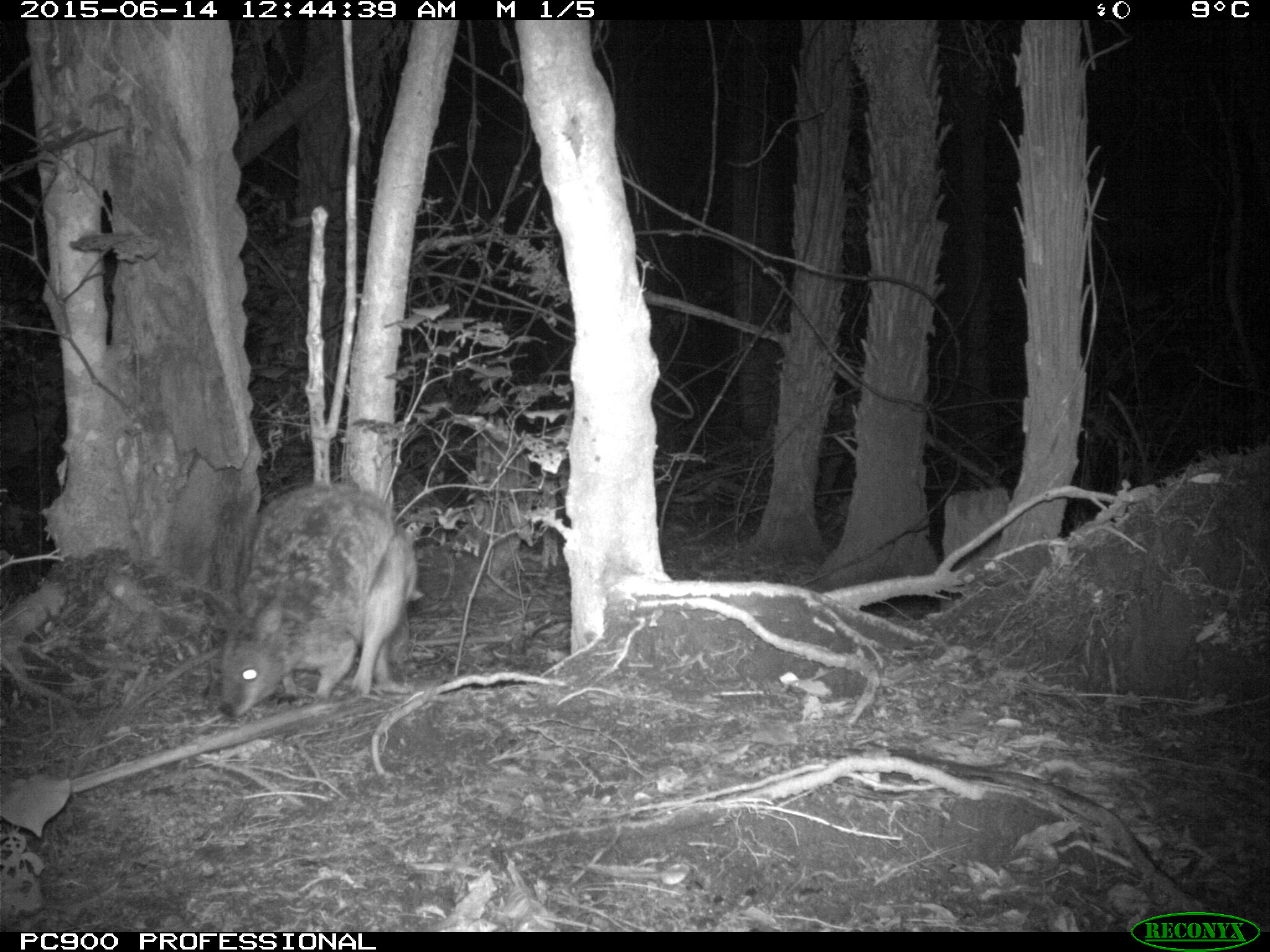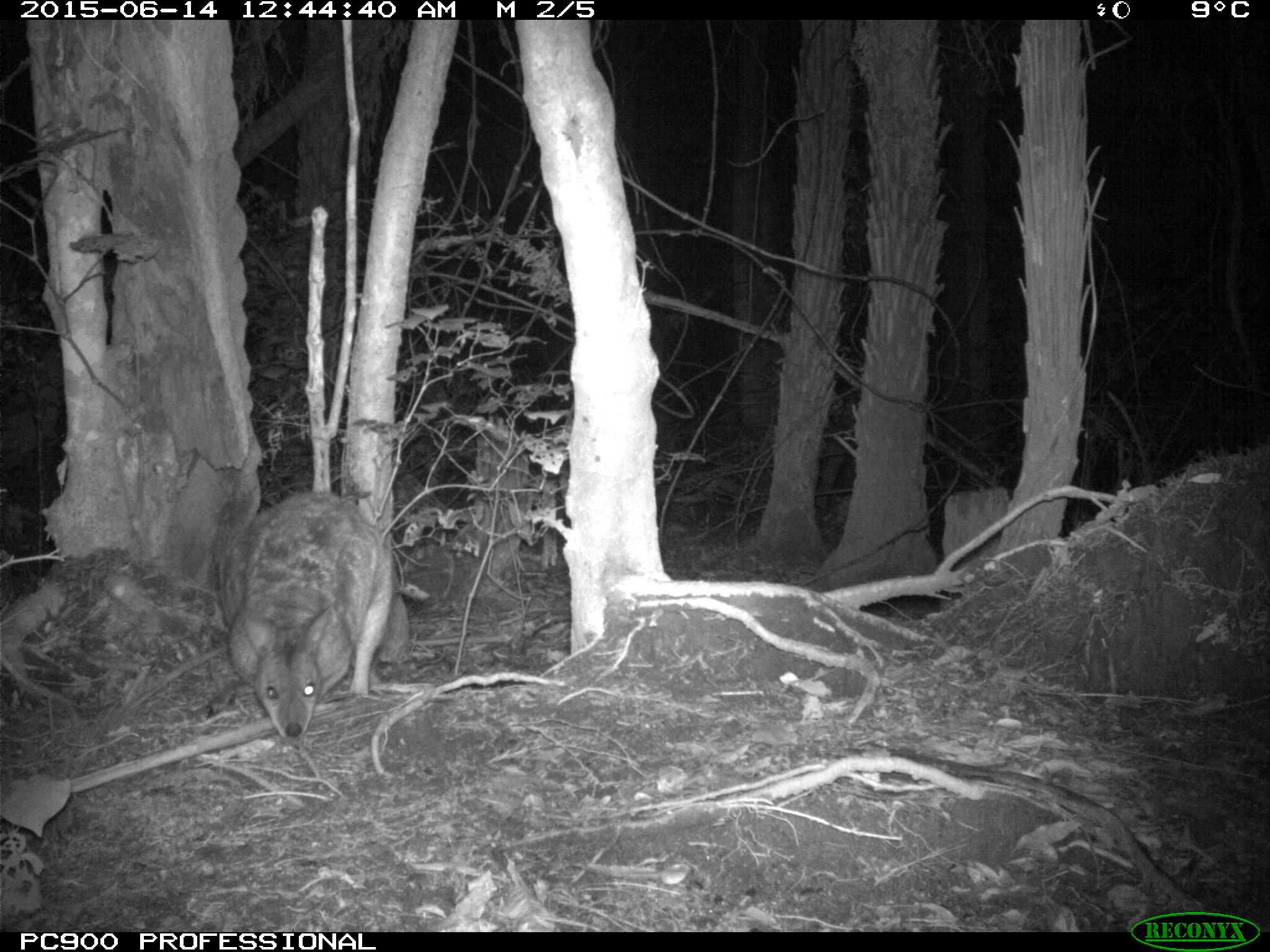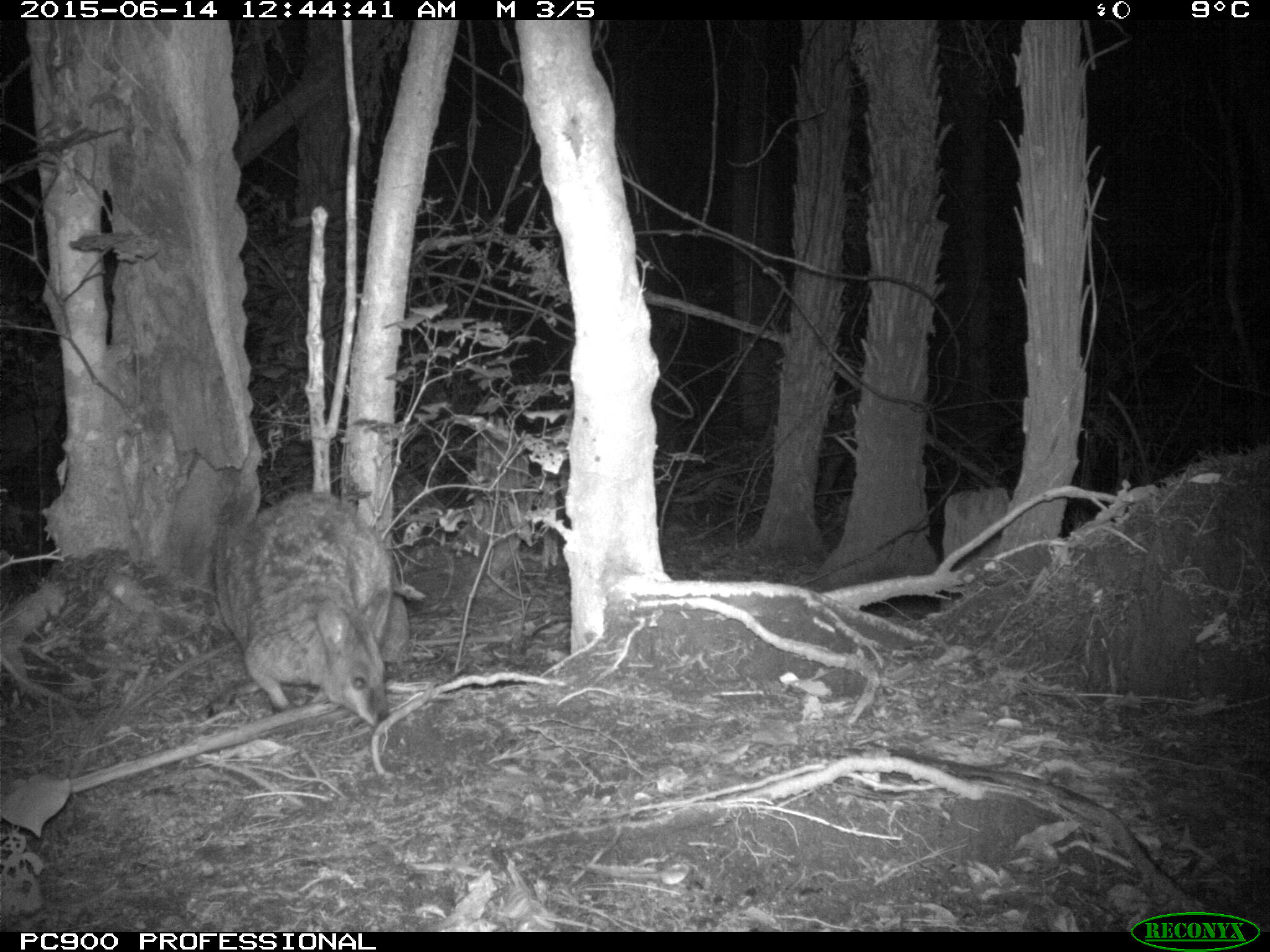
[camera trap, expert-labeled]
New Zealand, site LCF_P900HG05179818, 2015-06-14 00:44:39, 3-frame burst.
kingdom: Animalia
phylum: Chordata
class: Mammalia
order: Diprotodontia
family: Macropodidae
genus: Notamacropus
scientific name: Notamacropus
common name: wallaby